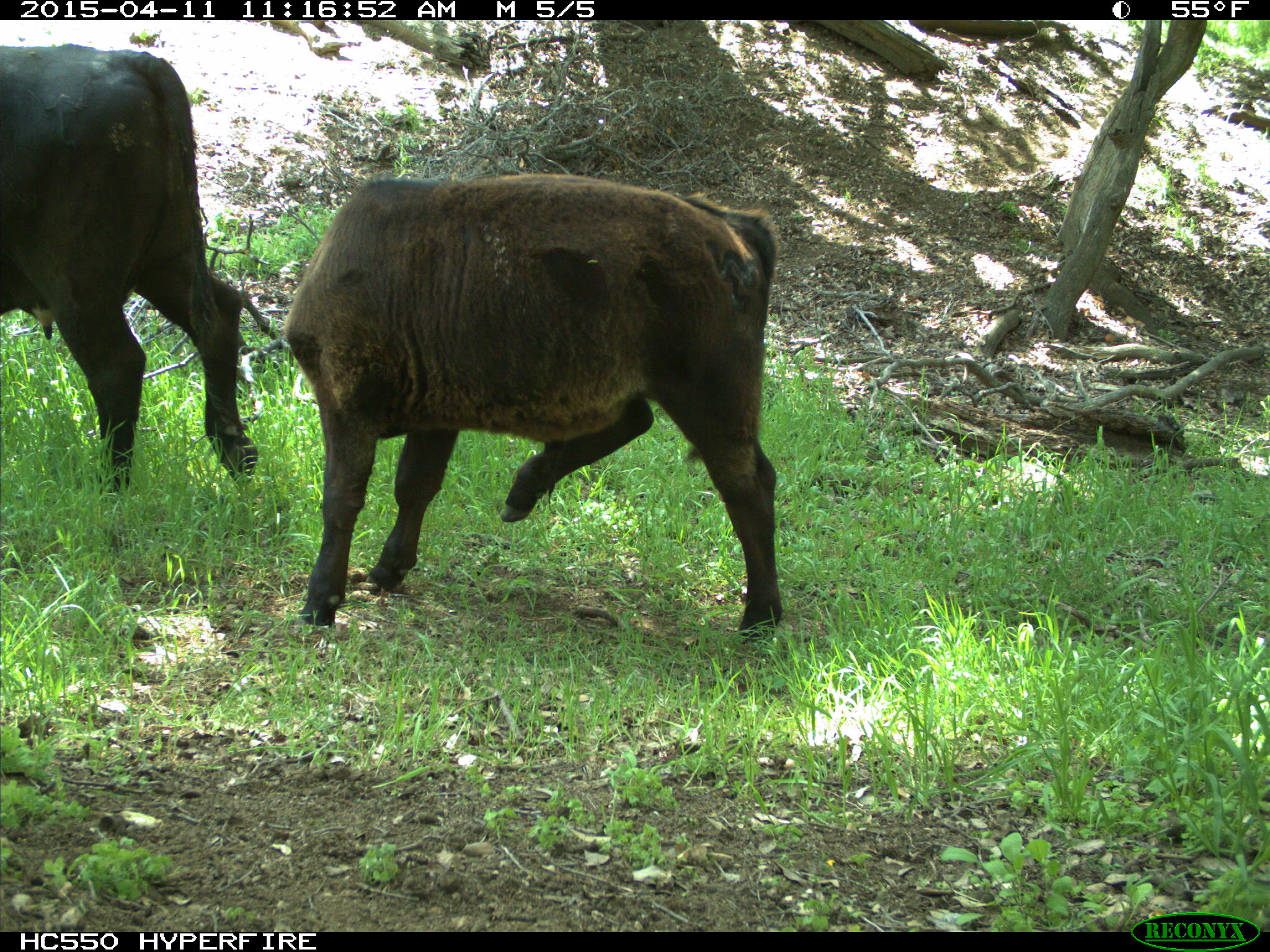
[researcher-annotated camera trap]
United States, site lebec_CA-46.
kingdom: Animalia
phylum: Chordata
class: Mammalia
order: Artiodactyla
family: Bovidae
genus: Bos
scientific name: Bos taurus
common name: domestic cow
Bos taurus (domestic cow).